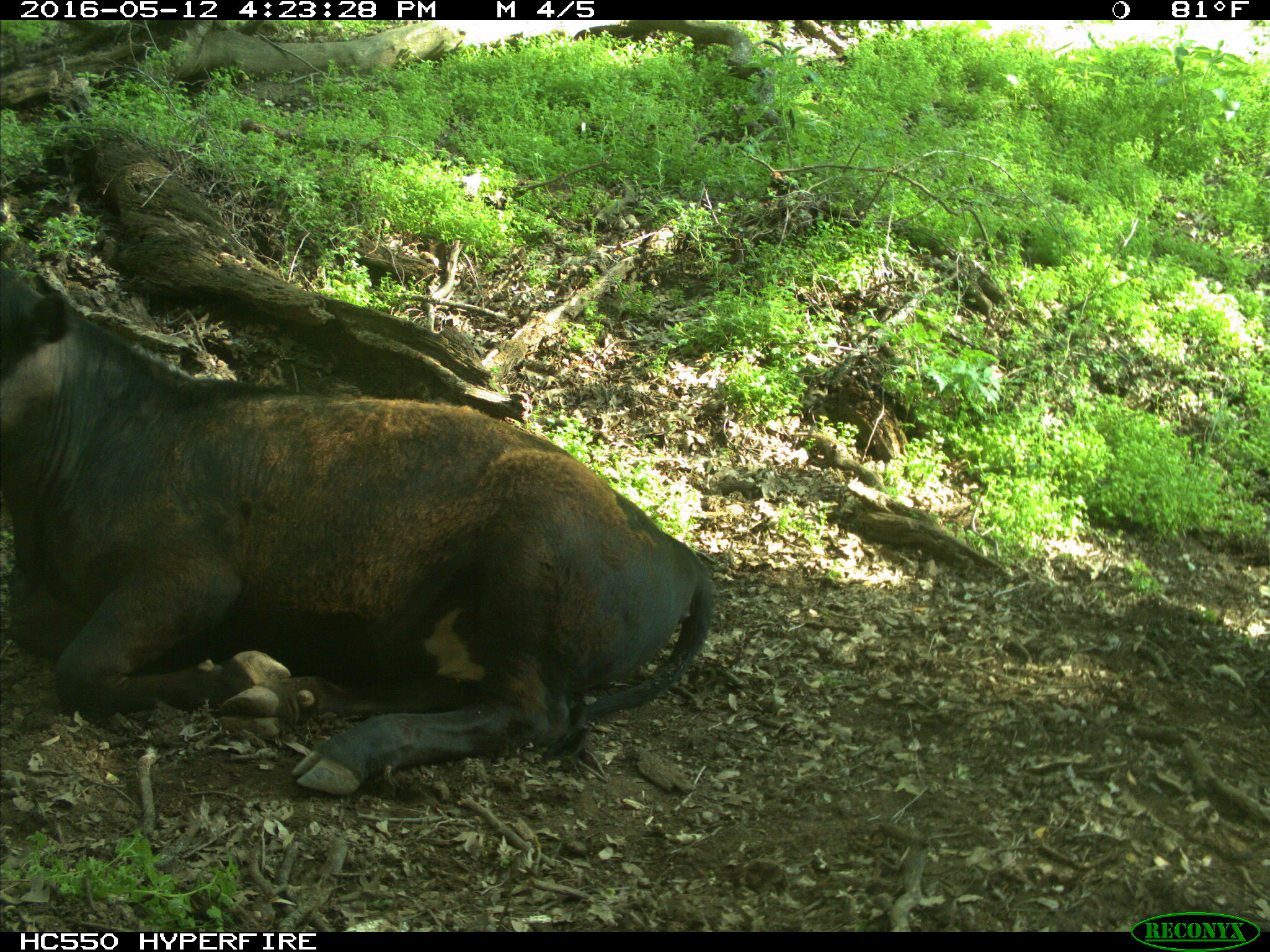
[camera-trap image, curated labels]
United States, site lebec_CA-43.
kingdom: Animalia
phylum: Chordata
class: Mammalia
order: Artiodactyla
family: Bovidae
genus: Bos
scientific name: Bos taurus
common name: domestic cow